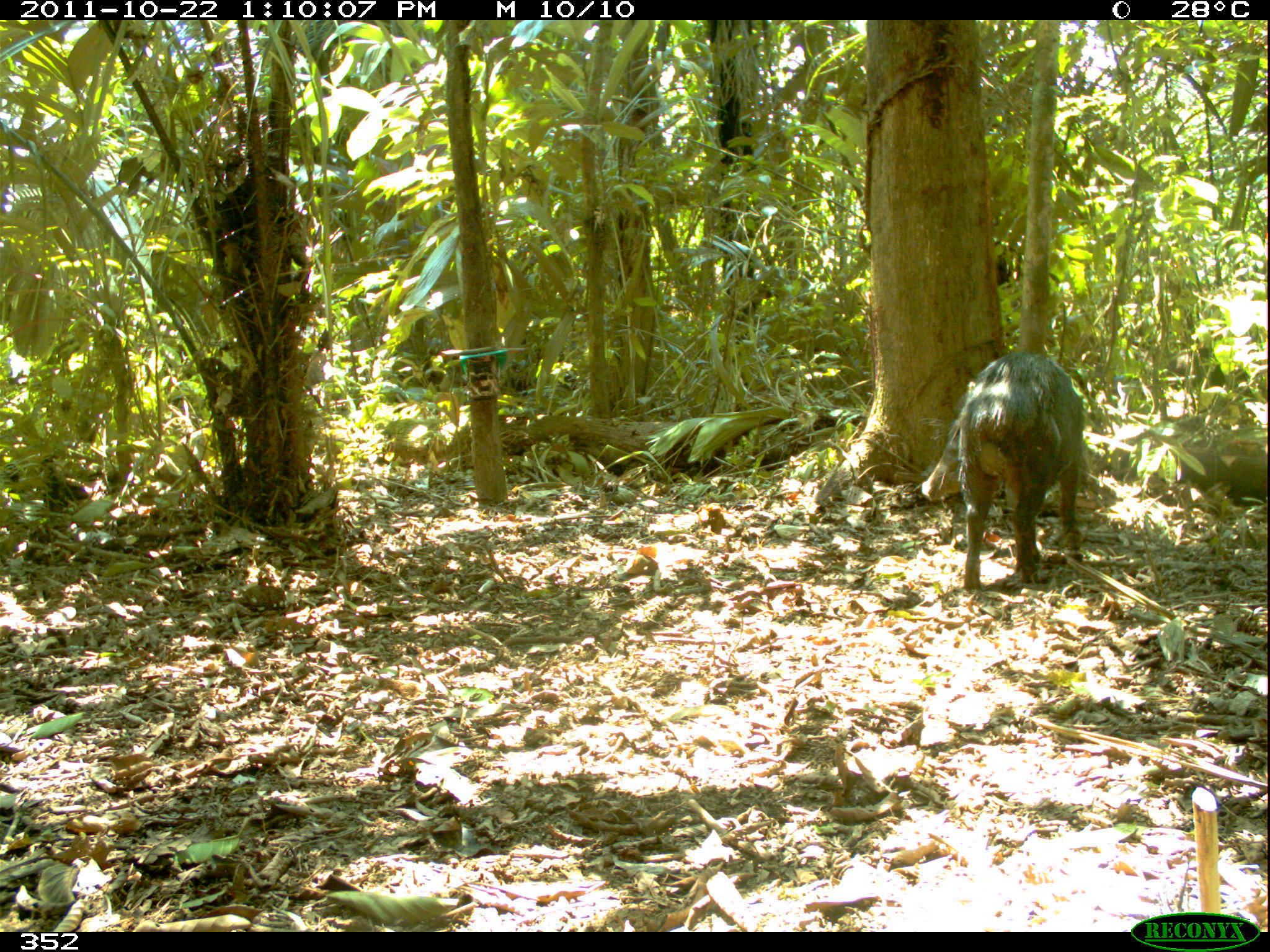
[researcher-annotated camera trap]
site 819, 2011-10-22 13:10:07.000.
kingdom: Animalia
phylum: Chordata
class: Mammalia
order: Artiodactyla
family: Tayassuidae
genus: Tayassu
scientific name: Tayassu pecari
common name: white-lipped peccary